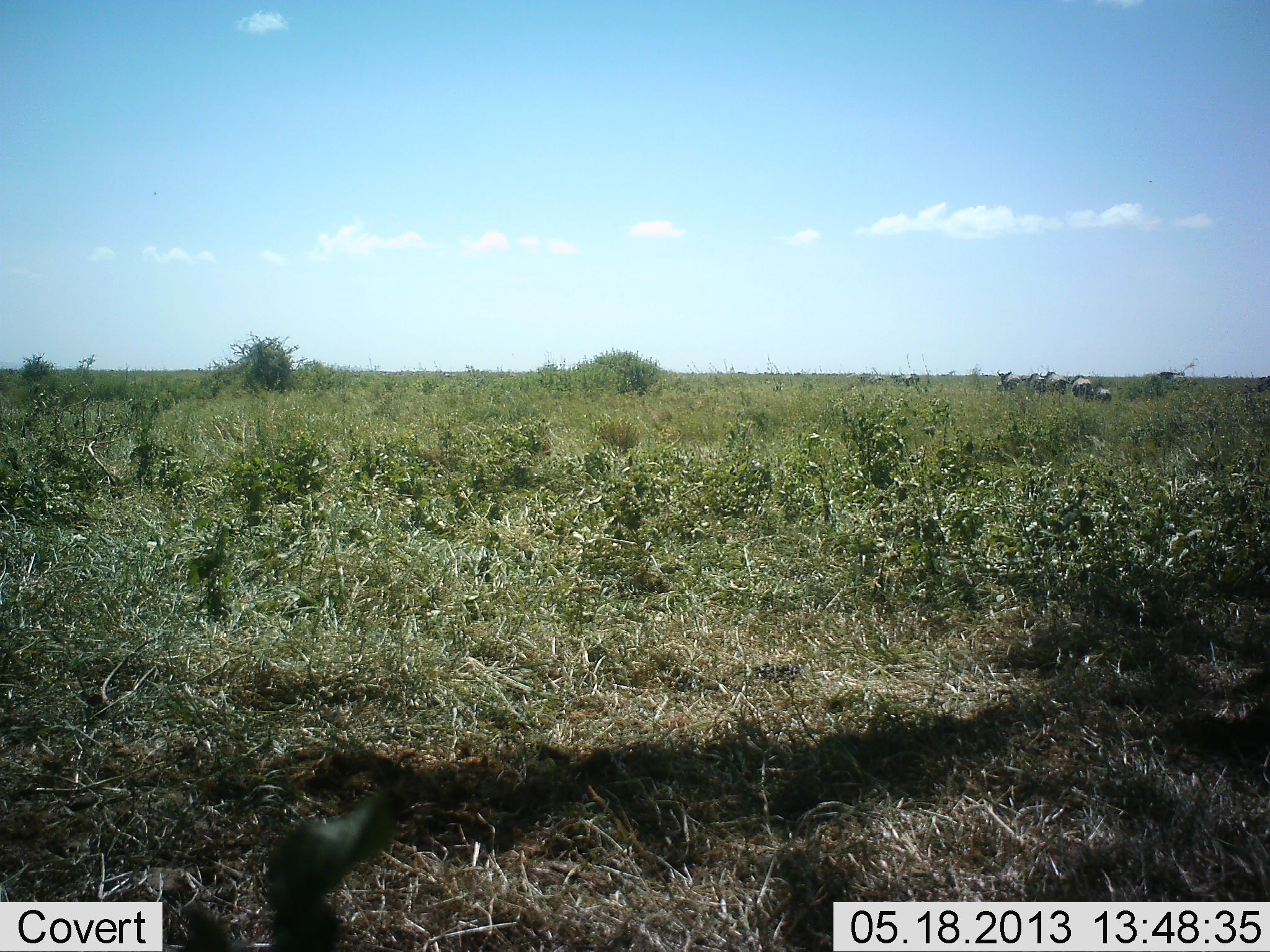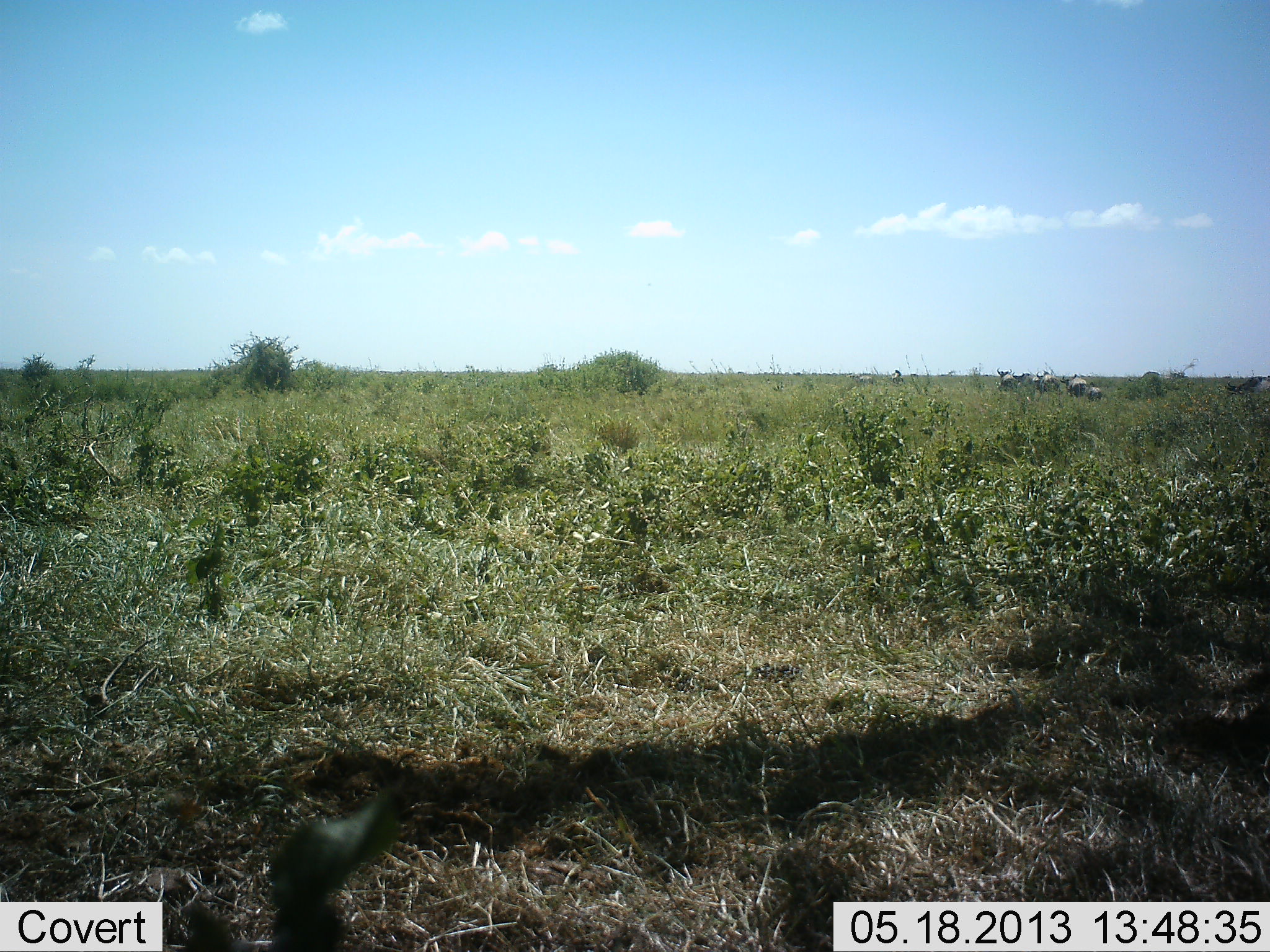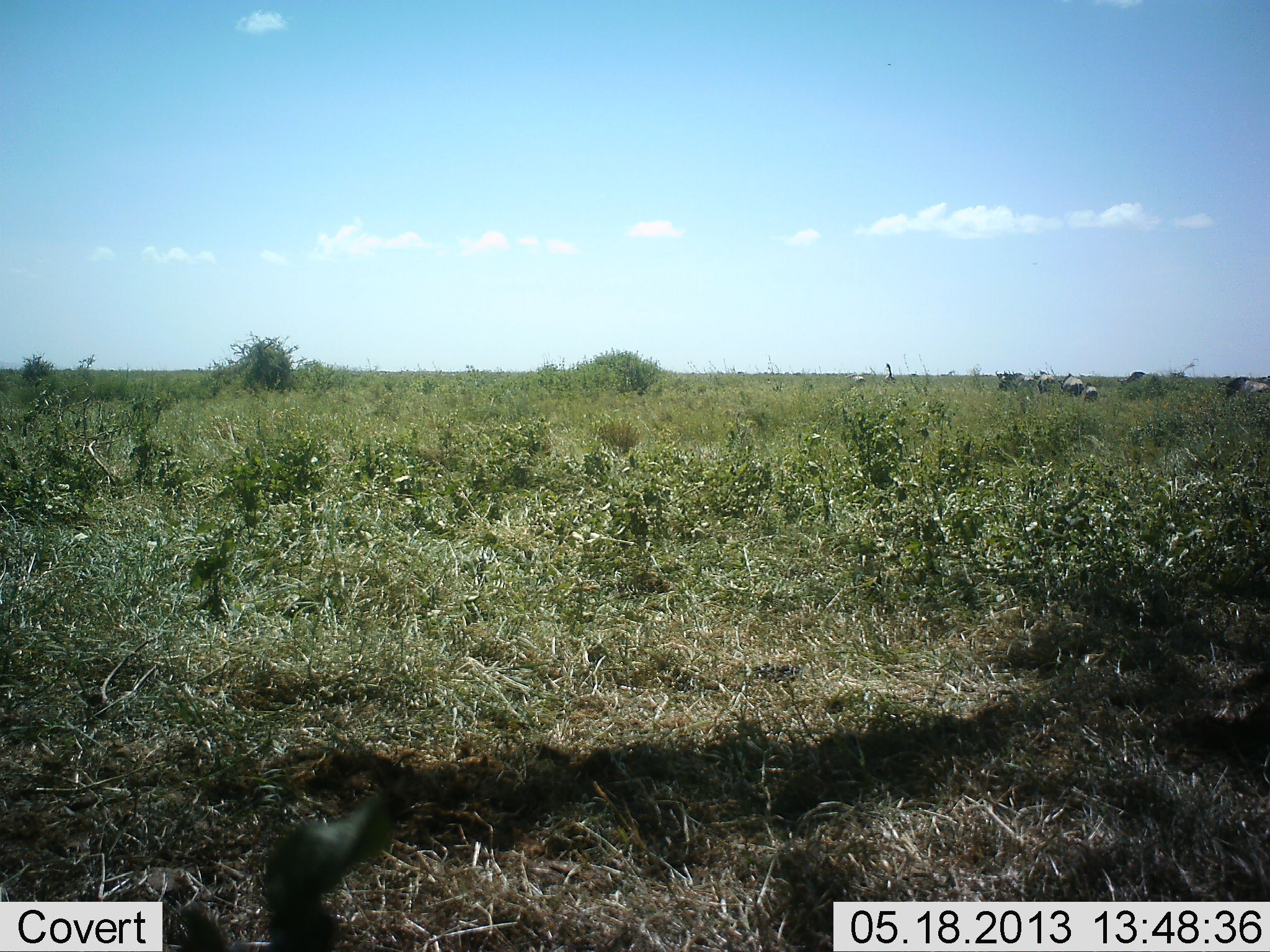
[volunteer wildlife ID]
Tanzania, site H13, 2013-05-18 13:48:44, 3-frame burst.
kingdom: Animalia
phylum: Chordata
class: Mammalia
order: Artiodactyla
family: Bovidae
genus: Connochaetes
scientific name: Connochaetes taurinus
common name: blue wildebeest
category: wildebeest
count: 8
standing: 22%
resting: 11%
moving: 78%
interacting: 0%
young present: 44%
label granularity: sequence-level